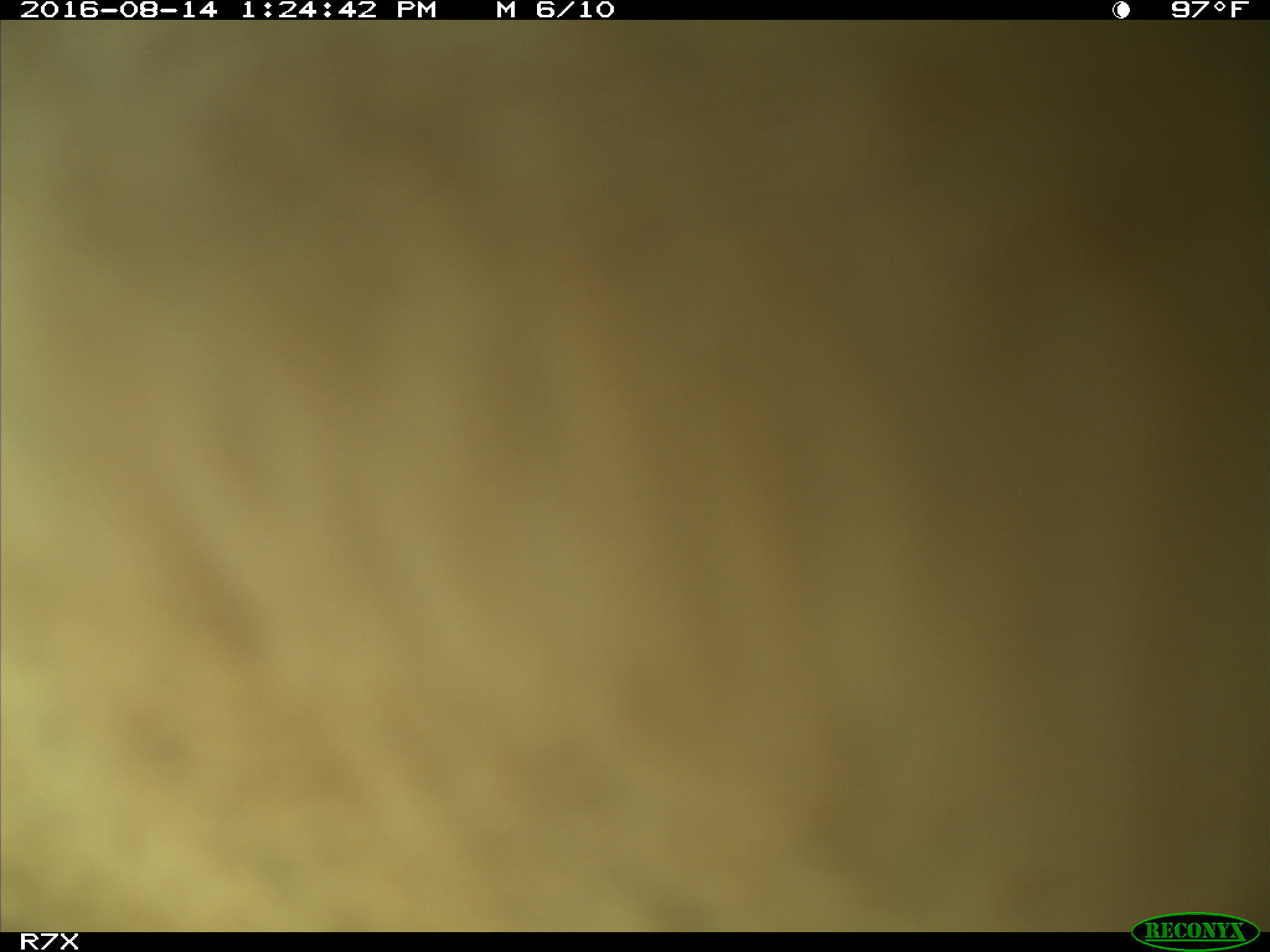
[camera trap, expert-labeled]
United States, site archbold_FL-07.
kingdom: Animalia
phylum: Chordata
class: Mammalia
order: Artiodactyla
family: Bovidae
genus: Bos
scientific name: Bos taurus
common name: domestic cow